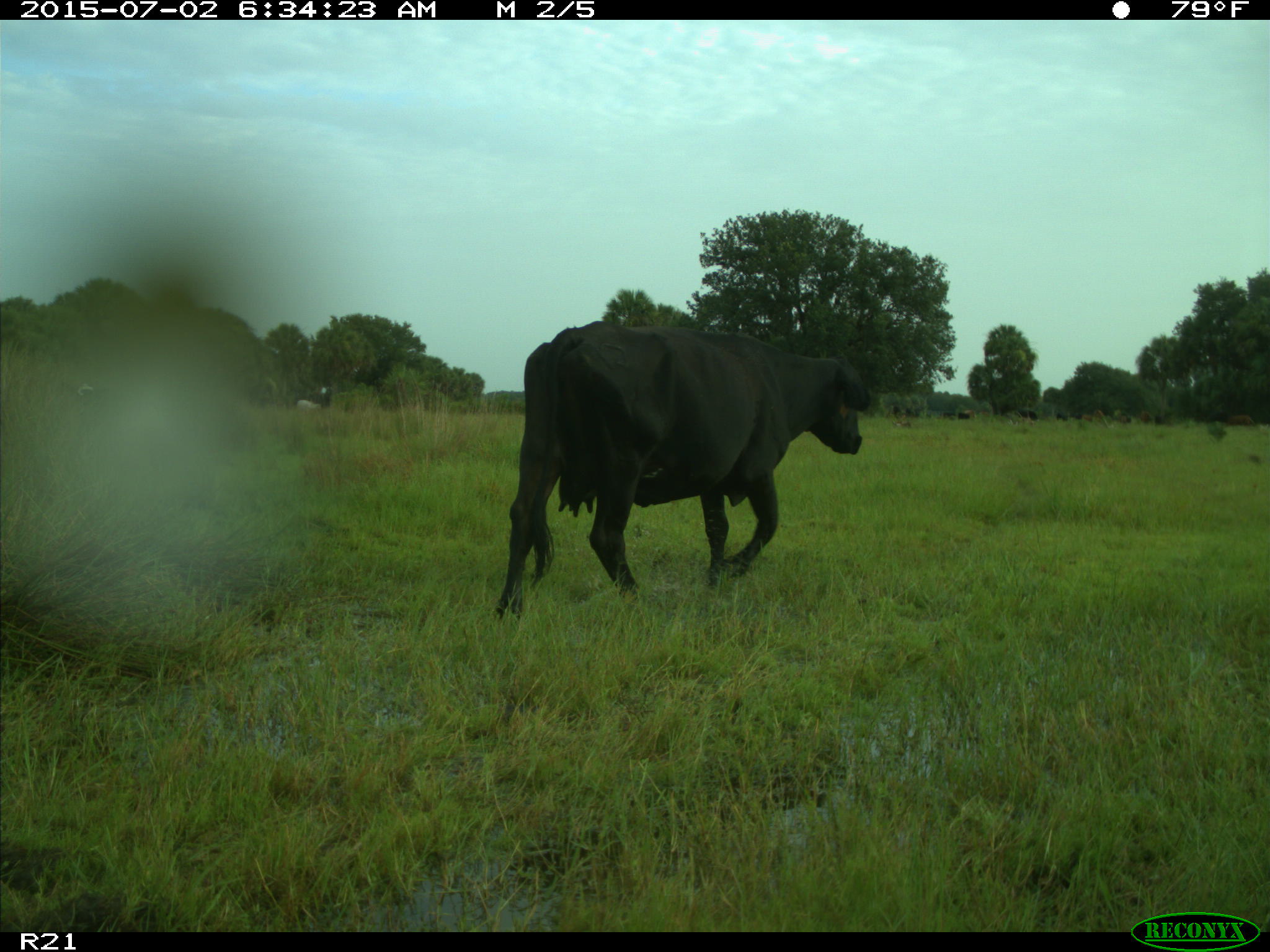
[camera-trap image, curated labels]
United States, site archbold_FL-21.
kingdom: Animalia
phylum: Chordata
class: Mammalia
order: Artiodactyla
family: Bovidae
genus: Bos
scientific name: Bos taurus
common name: domestic cow